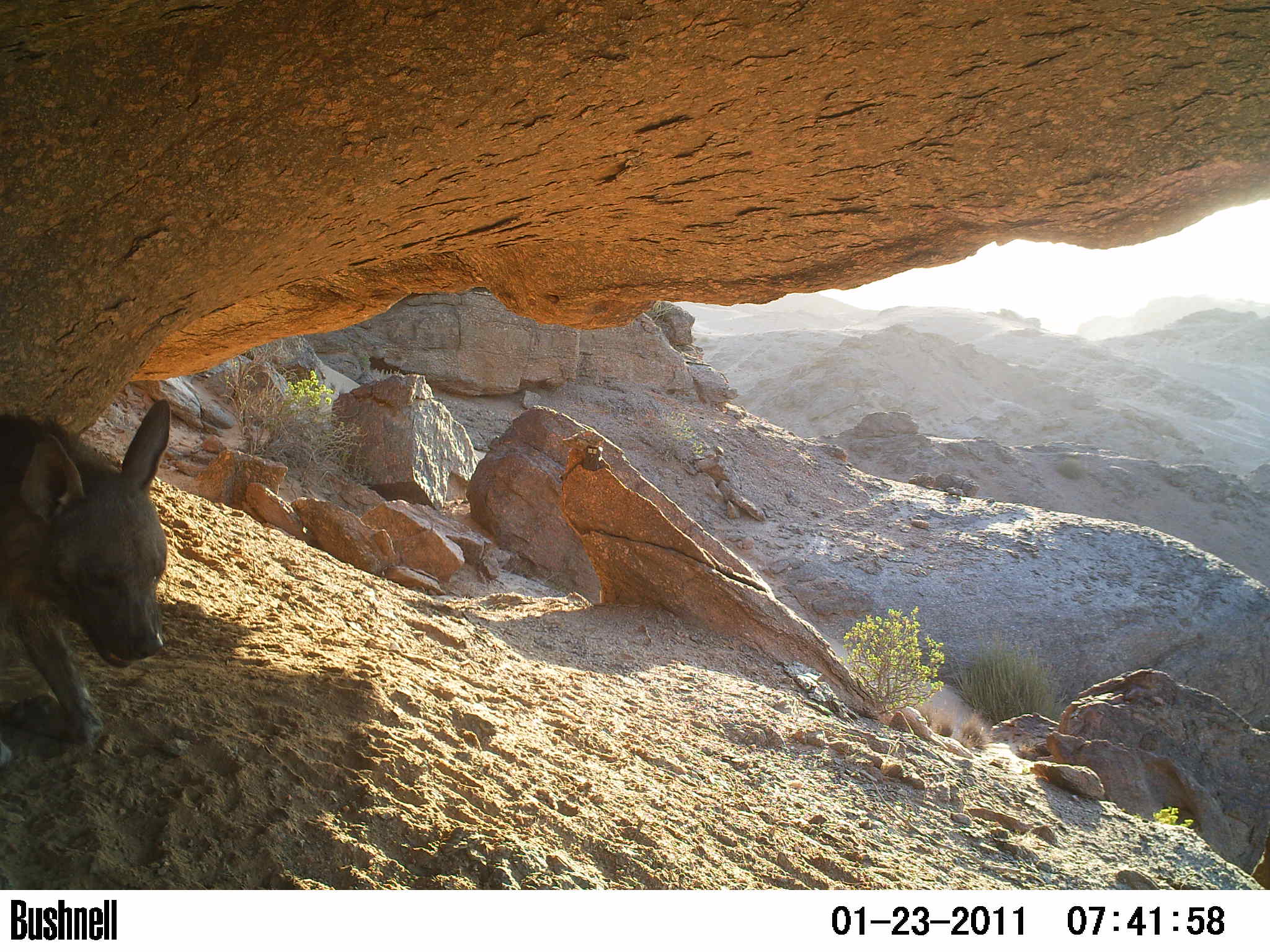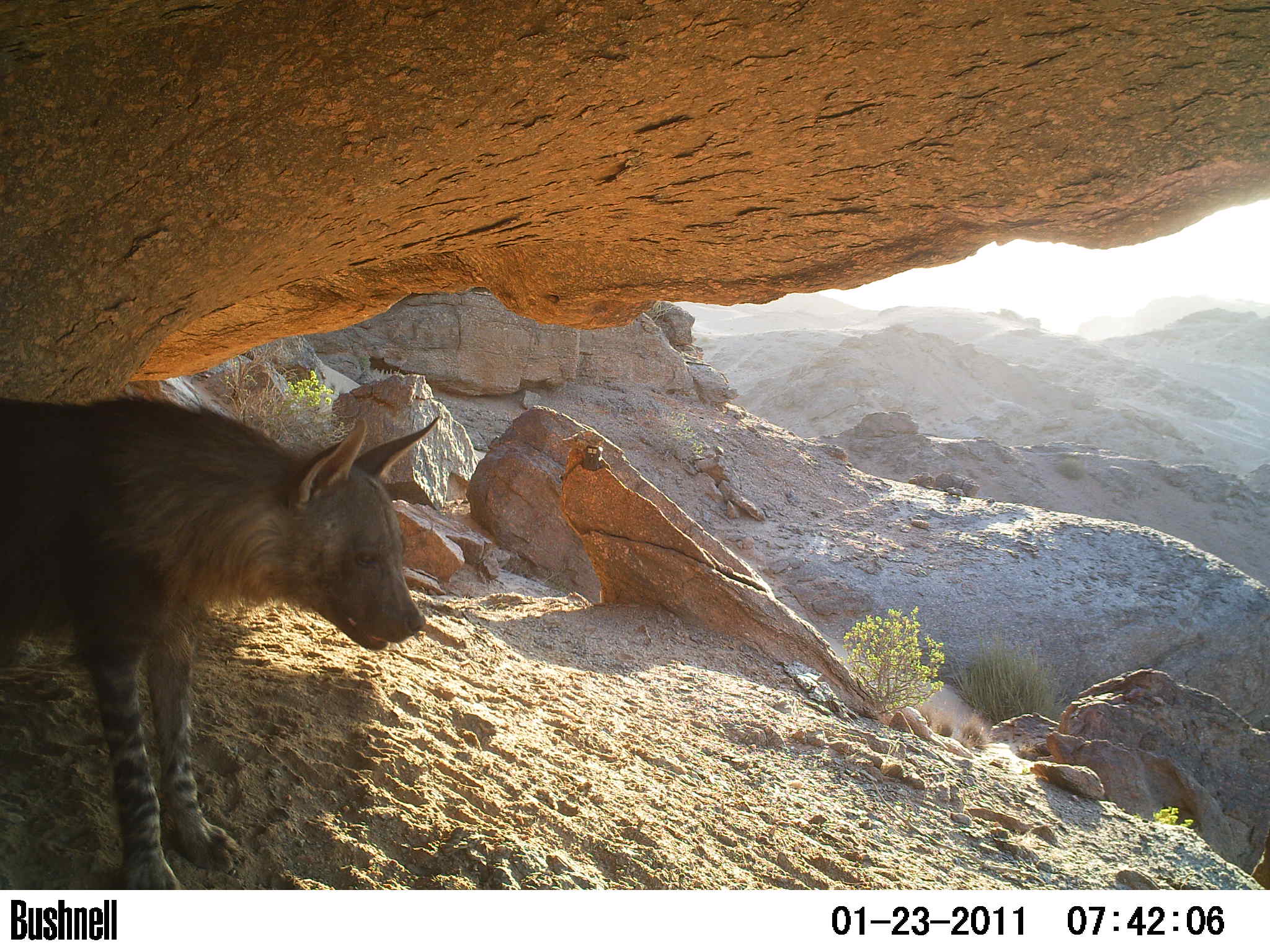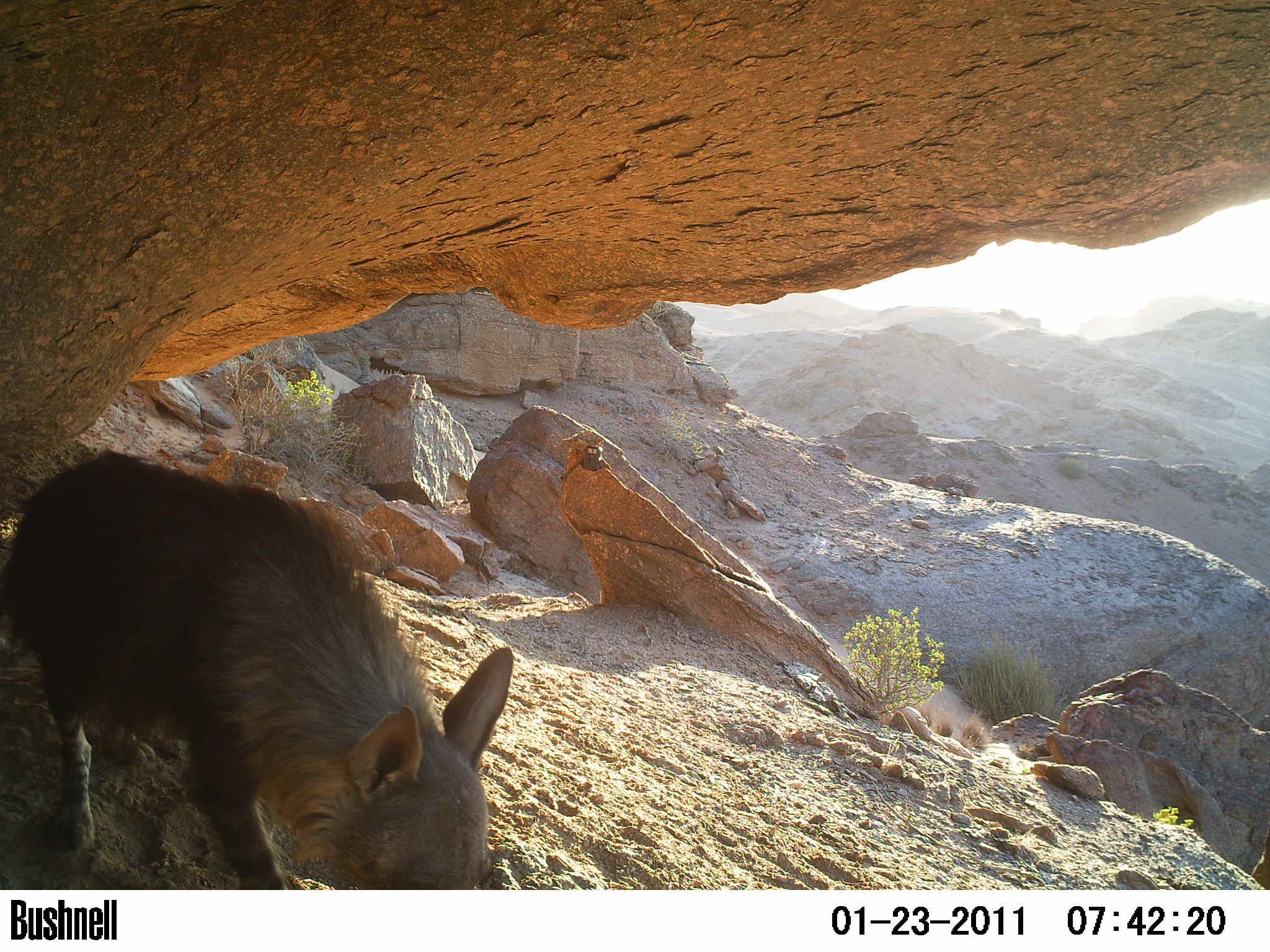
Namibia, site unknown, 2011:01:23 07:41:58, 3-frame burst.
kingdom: Animalia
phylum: Chordata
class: Mammalia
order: Carnivora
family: Hyaenidae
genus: Parahyaena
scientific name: Parahyaena brunnea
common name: brown hyena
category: hyaena brunnea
Hyaena brunnea (brown hyena) (Parahyaena brunnea).